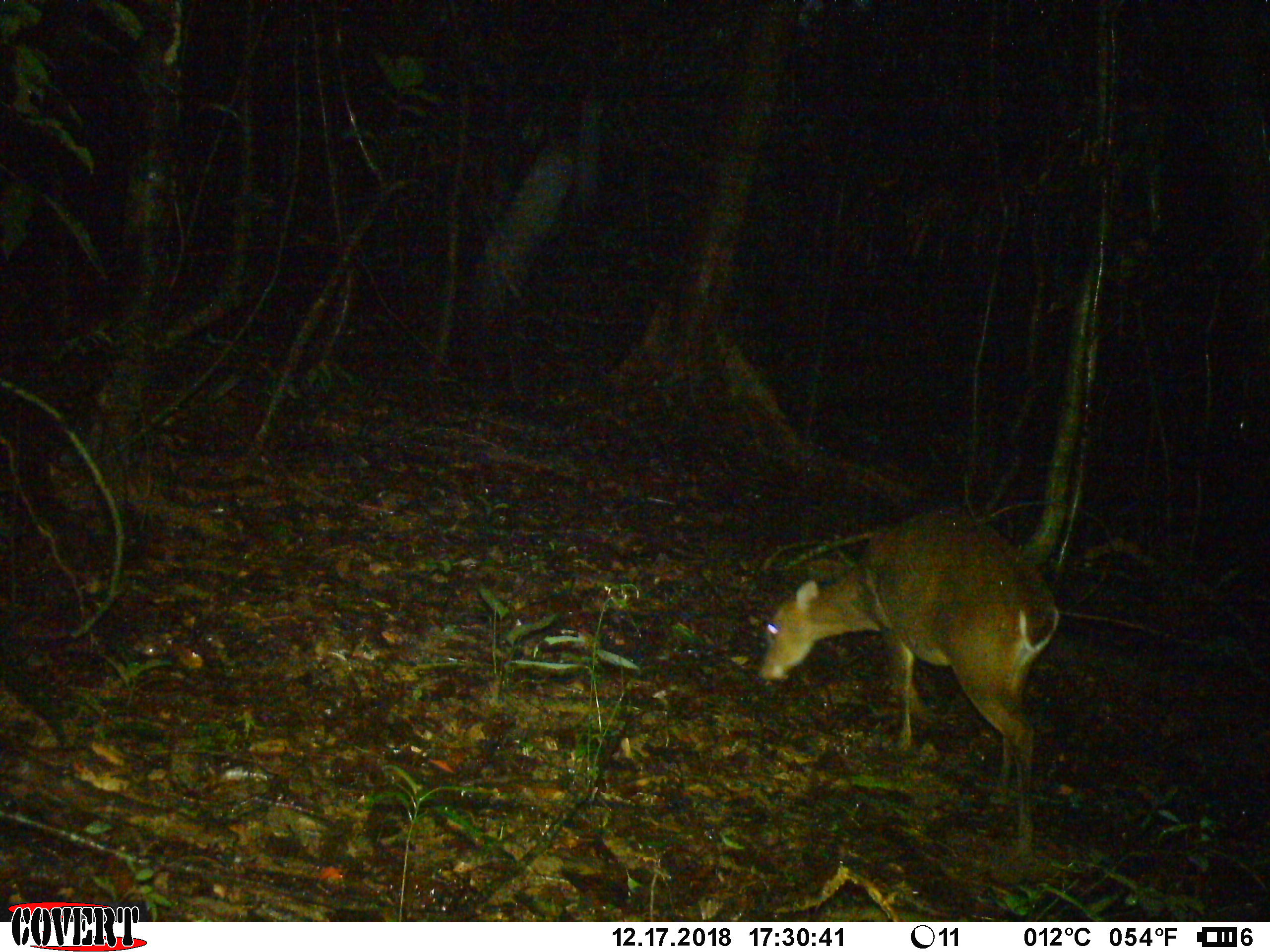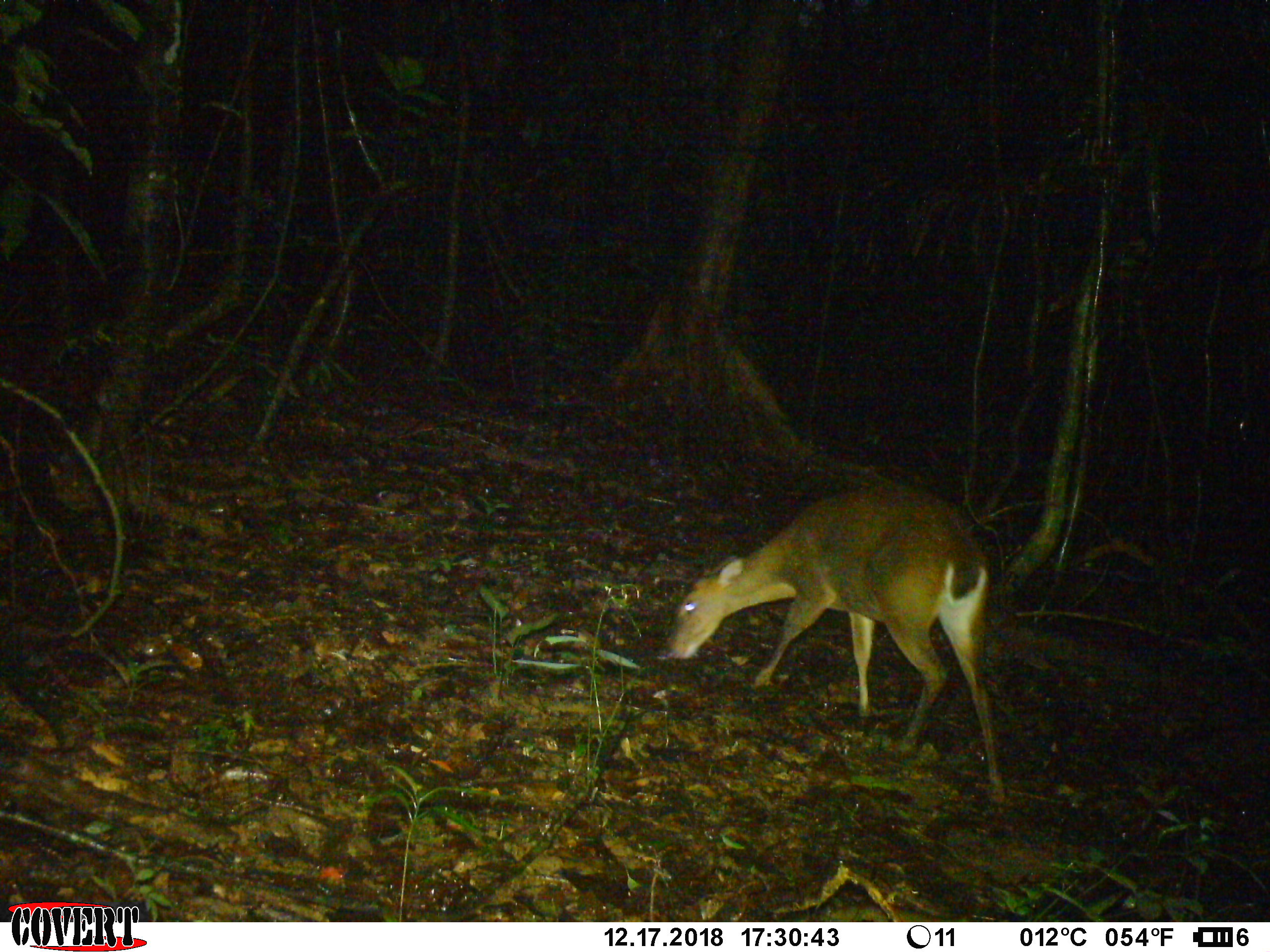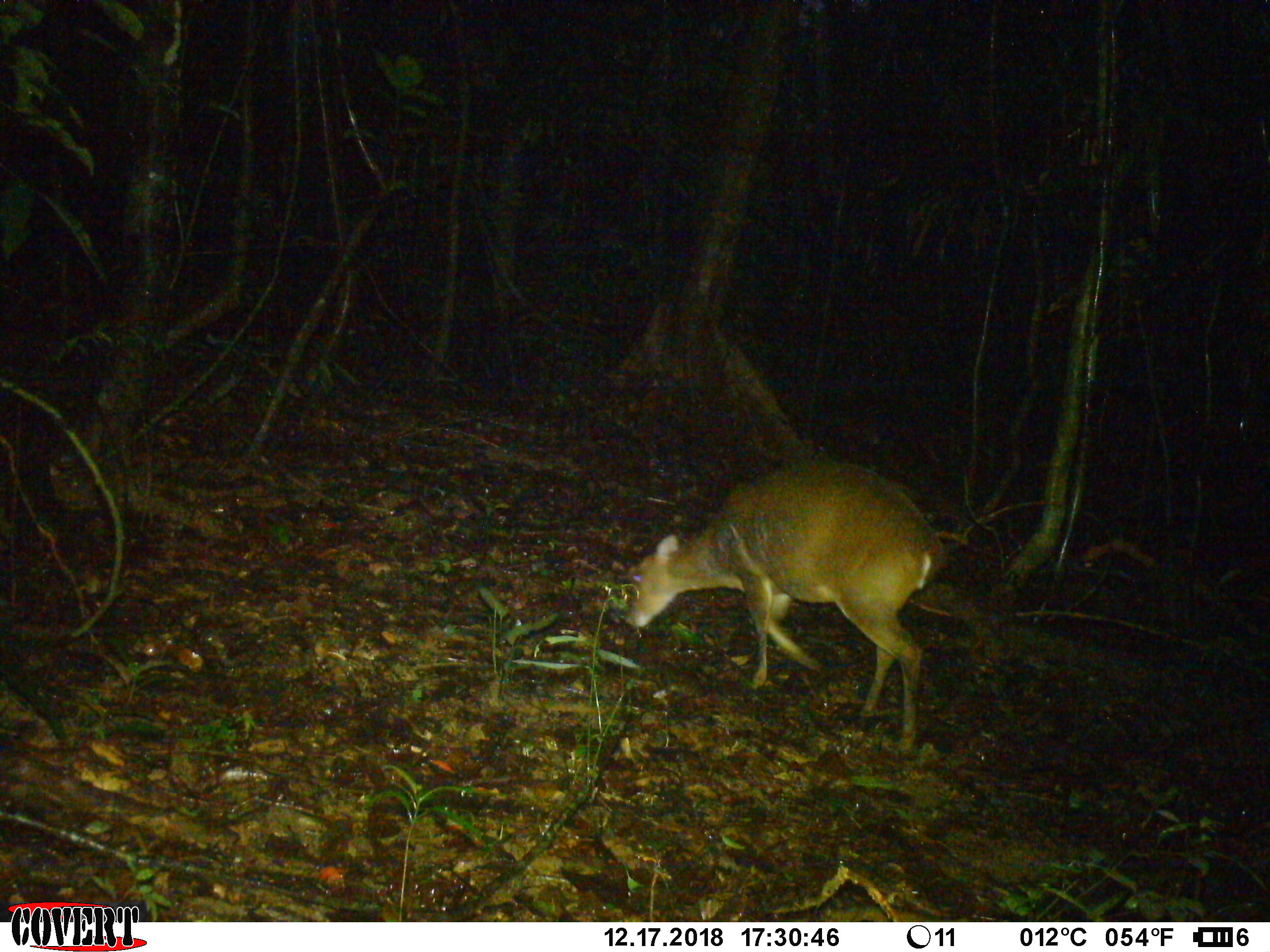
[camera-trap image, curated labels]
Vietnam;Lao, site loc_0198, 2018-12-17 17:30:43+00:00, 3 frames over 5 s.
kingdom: Animalia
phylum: Chordata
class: Mammalia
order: Artiodactyla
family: Cervidae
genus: Muntiacus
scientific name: Muntiacus vuquangensis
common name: large-antlered muntjac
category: large antlered muntjac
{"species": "large antlered muntjac (large-antlered muntjac) (Muntiacus vuquangensis)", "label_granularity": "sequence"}